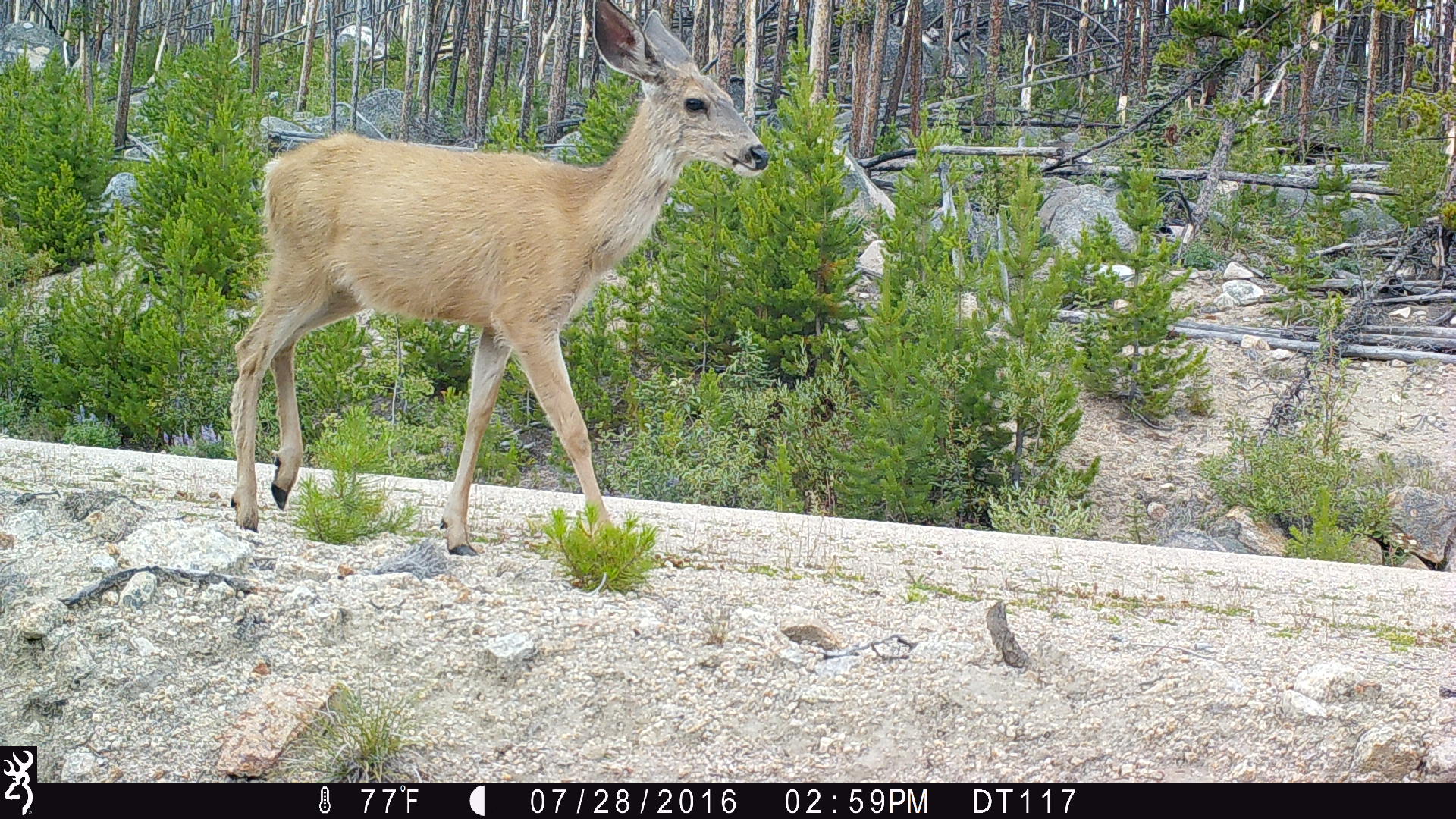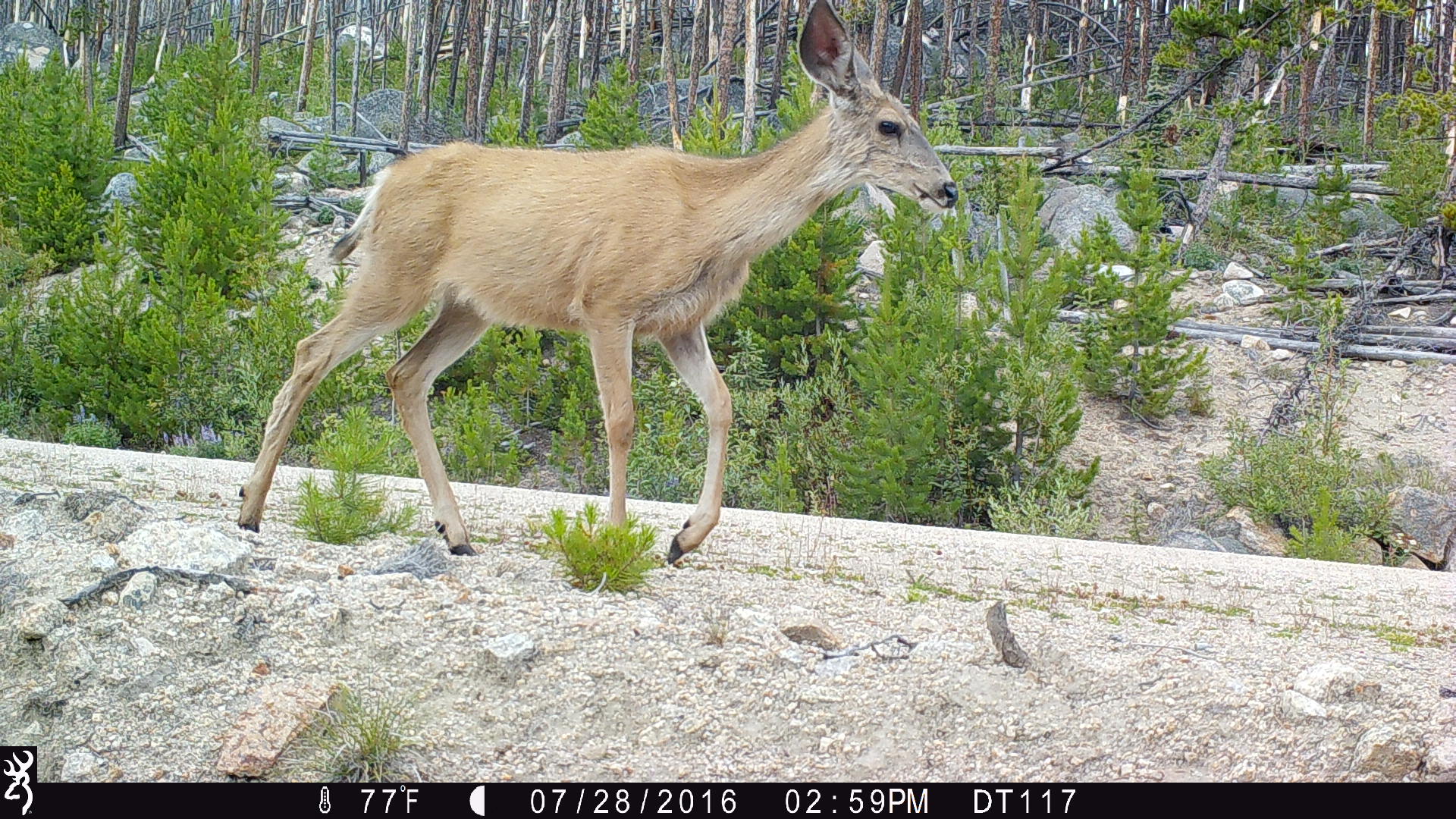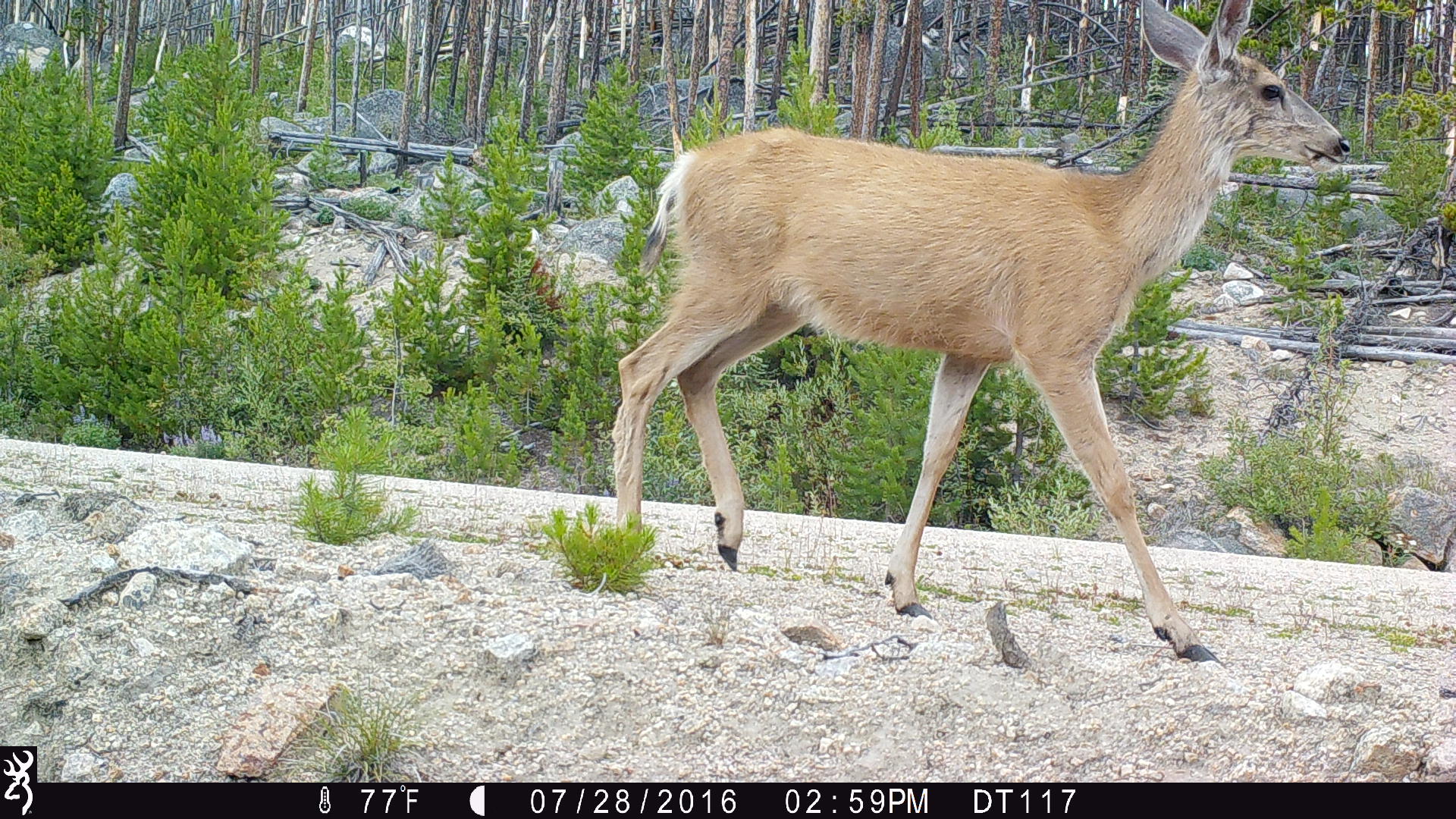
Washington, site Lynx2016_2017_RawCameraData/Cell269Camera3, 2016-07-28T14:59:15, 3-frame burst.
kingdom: Animalia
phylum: Chordata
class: Mammalia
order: Artiodactyla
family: Cervidae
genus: Odocoileus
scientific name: Odocoileus hemionus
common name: mule deer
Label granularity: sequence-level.